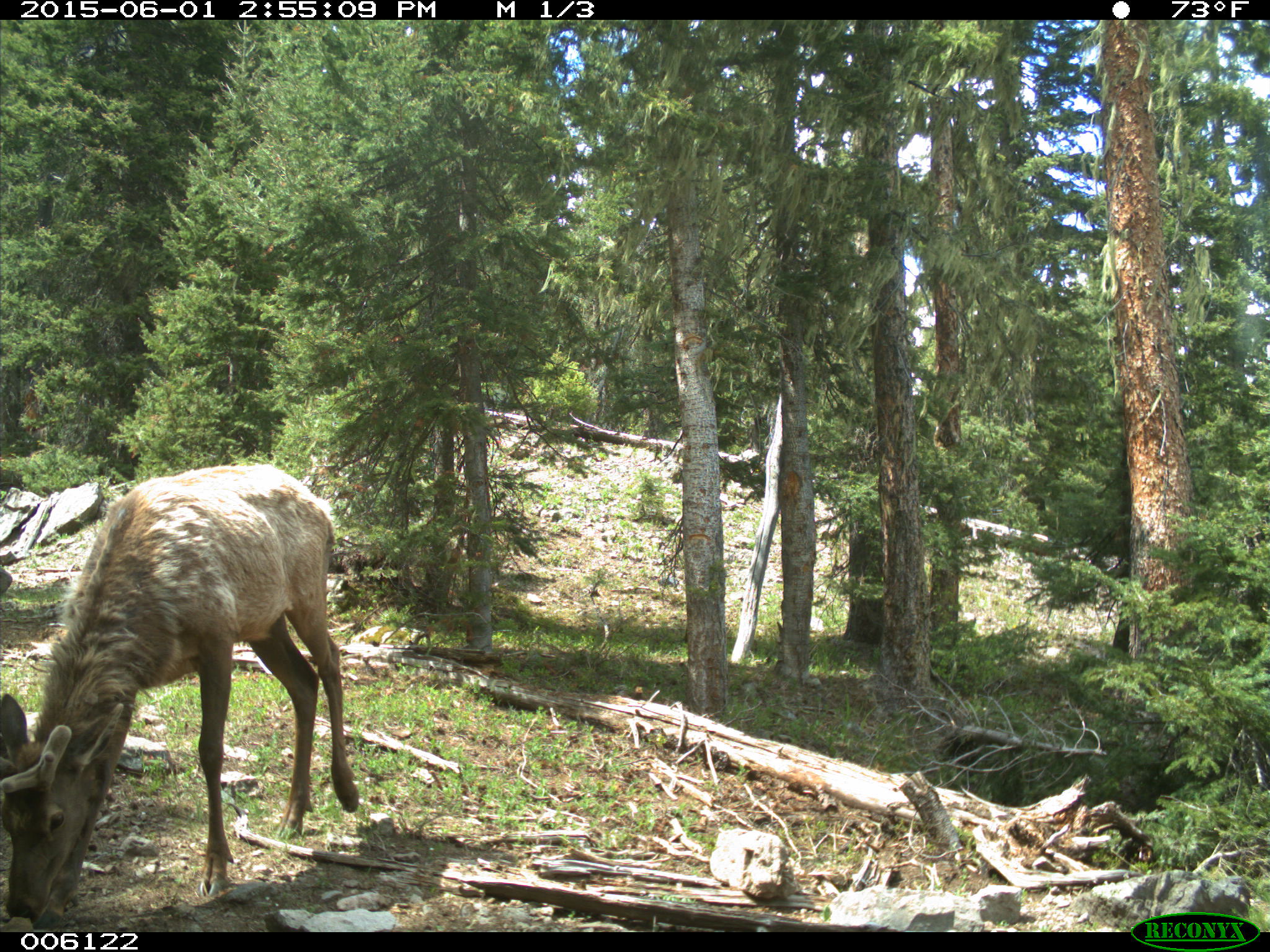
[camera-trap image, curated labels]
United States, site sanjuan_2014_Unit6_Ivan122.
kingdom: Animalia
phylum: Chordata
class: Mammalia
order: Artiodactyla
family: Cervidae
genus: Cervus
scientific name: Cervus elaphus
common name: red deer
Cervus elaphus (red deer).